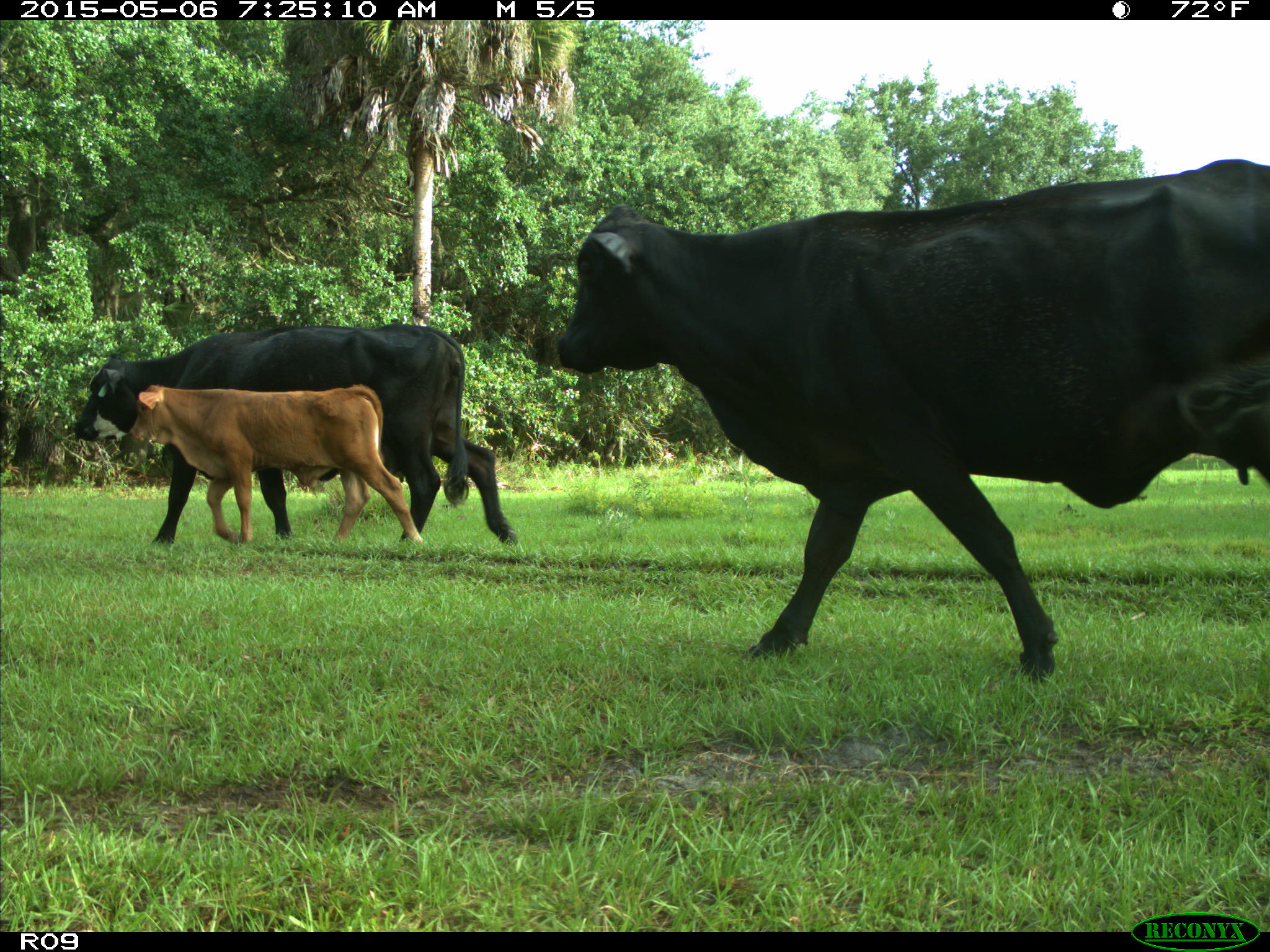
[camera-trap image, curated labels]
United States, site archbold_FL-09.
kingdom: Animalia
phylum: Chordata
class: Mammalia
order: Artiodactyla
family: Bovidae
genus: Bos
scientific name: Bos taurus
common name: domestic cow